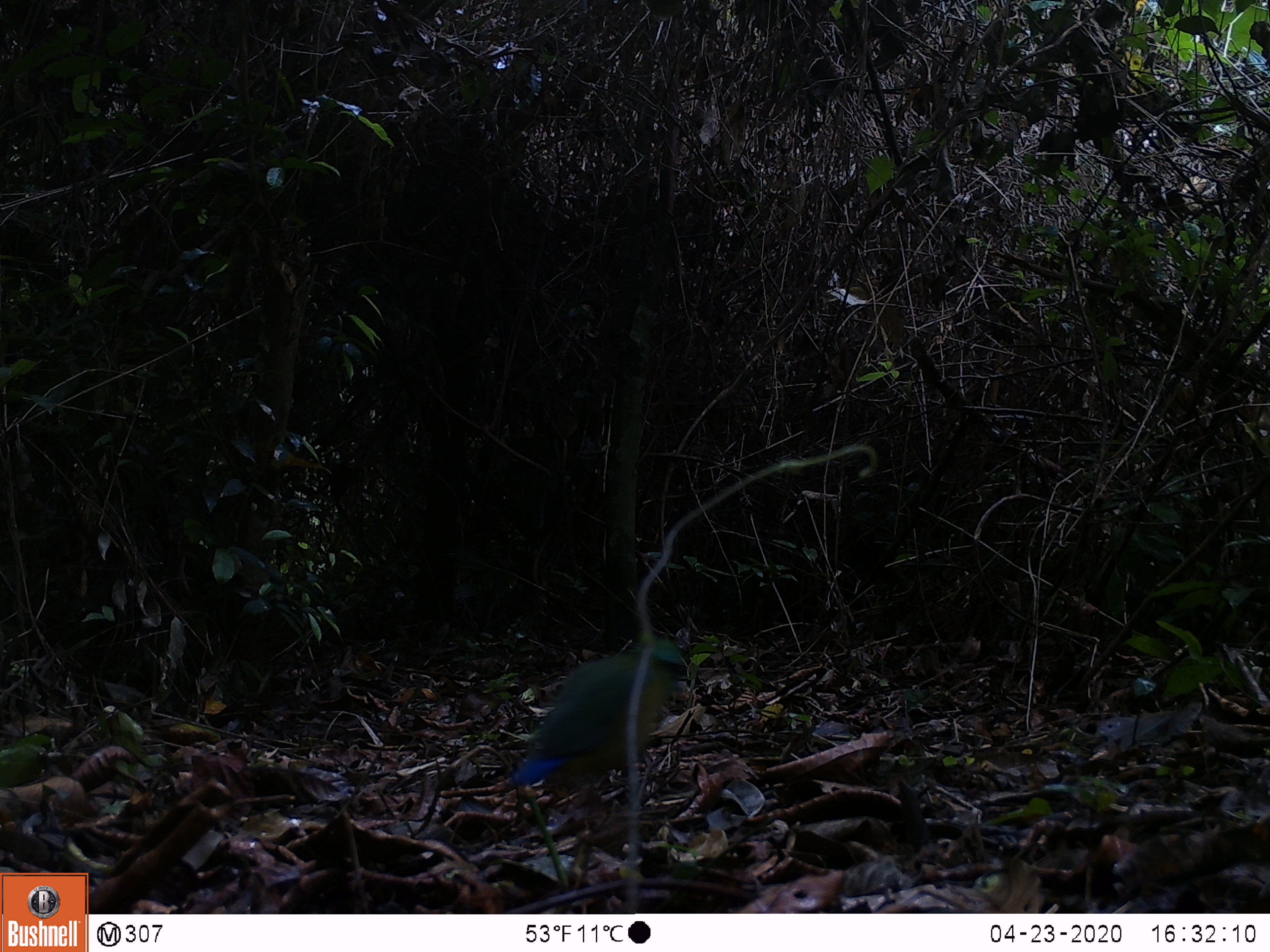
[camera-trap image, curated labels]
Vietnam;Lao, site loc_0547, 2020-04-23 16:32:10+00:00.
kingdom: Animalia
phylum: Chordata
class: Aves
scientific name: Aves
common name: bird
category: unidentified bird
Unidentified bird (bird) (Aves). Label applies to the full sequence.